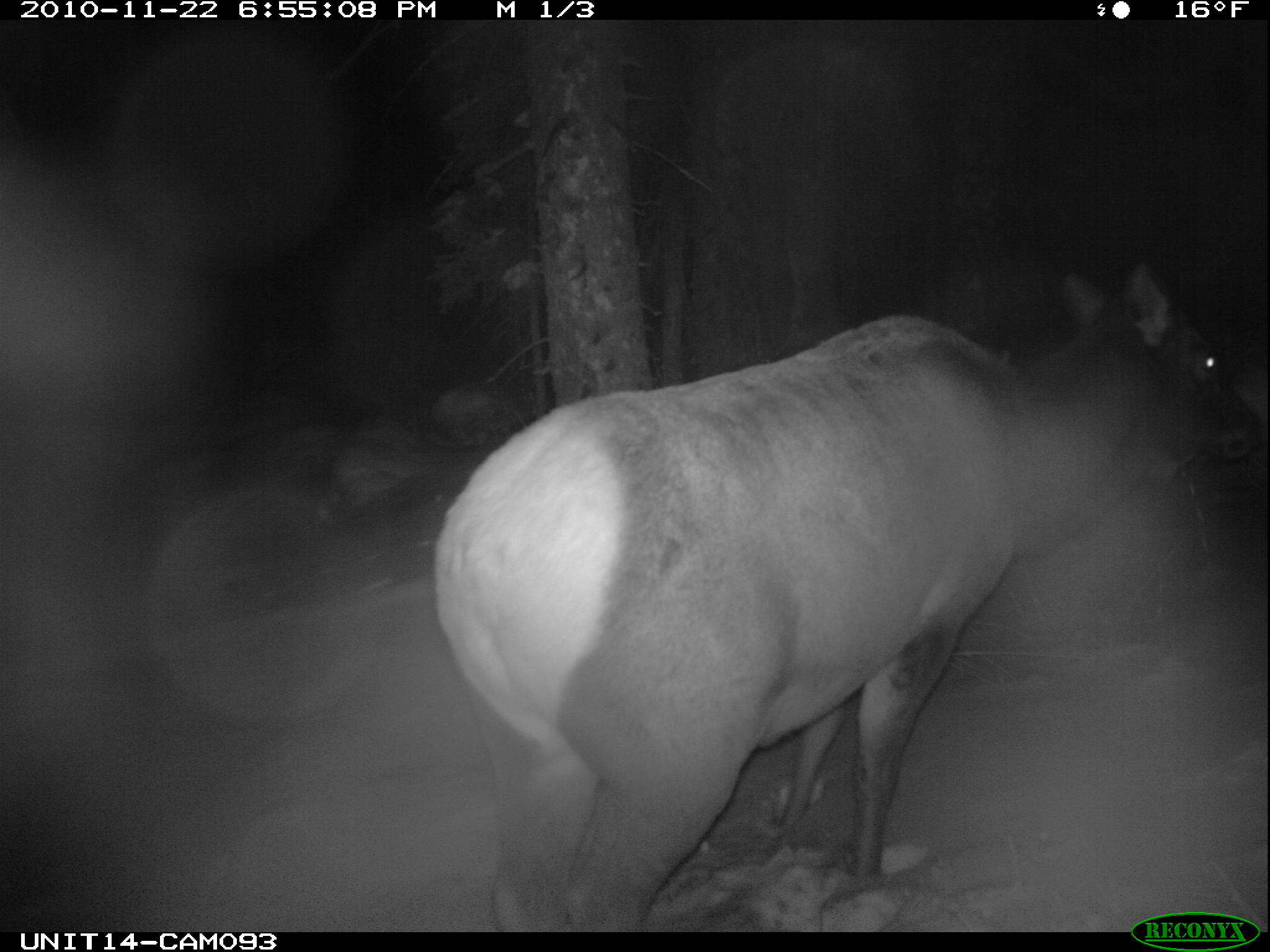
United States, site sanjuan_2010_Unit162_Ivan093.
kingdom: Animalia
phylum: Chordata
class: Mammalia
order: Artiodactyla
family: Cervidae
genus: Cervus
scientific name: Cervus elaphus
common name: red deer